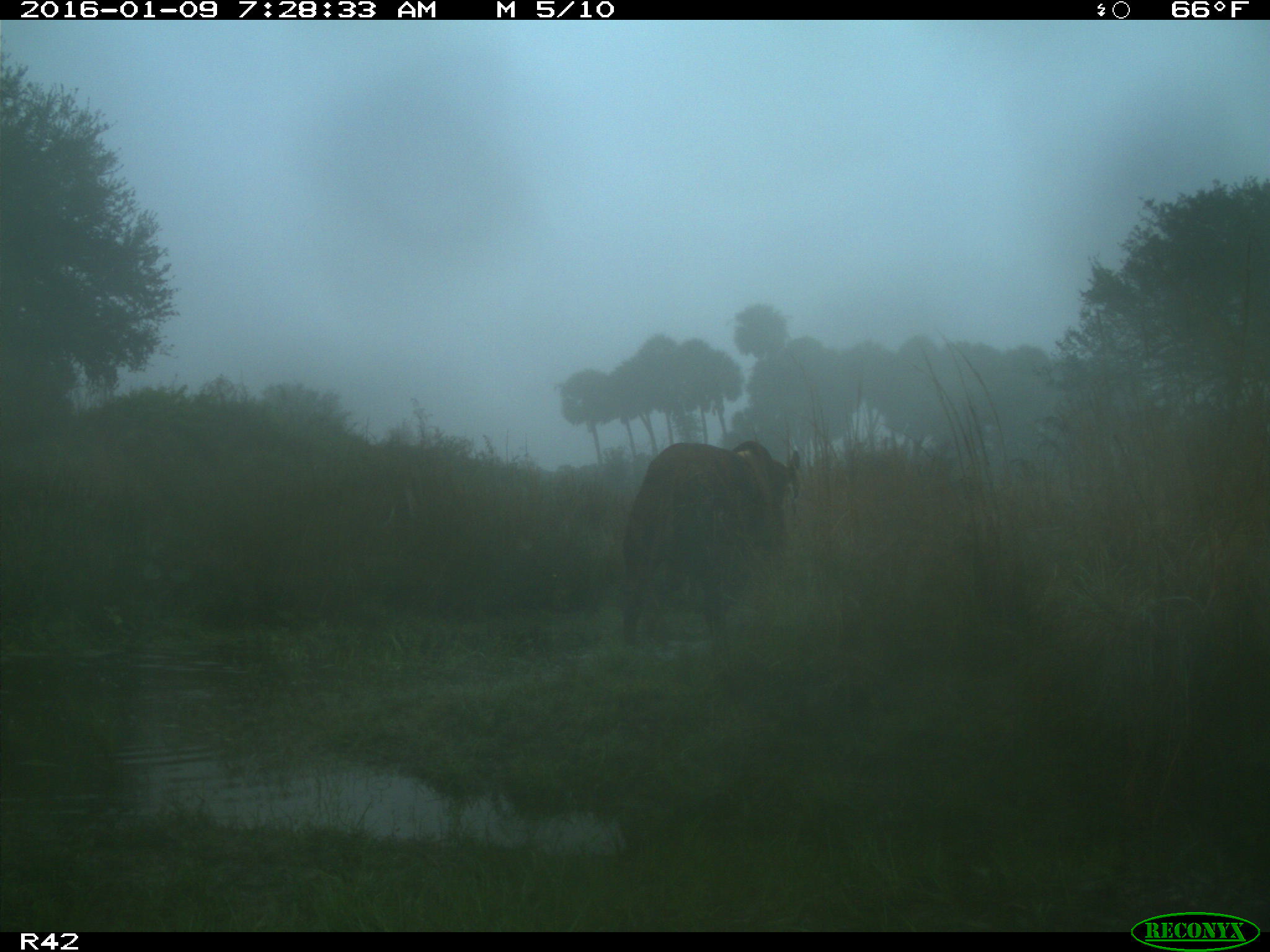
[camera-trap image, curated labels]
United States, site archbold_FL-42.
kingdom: Animalia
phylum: Chordata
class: Mammalia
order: Artiodactyla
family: Bovidae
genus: Bos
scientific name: Bos taurus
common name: domestic cow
Bos taurus (domestic cow).